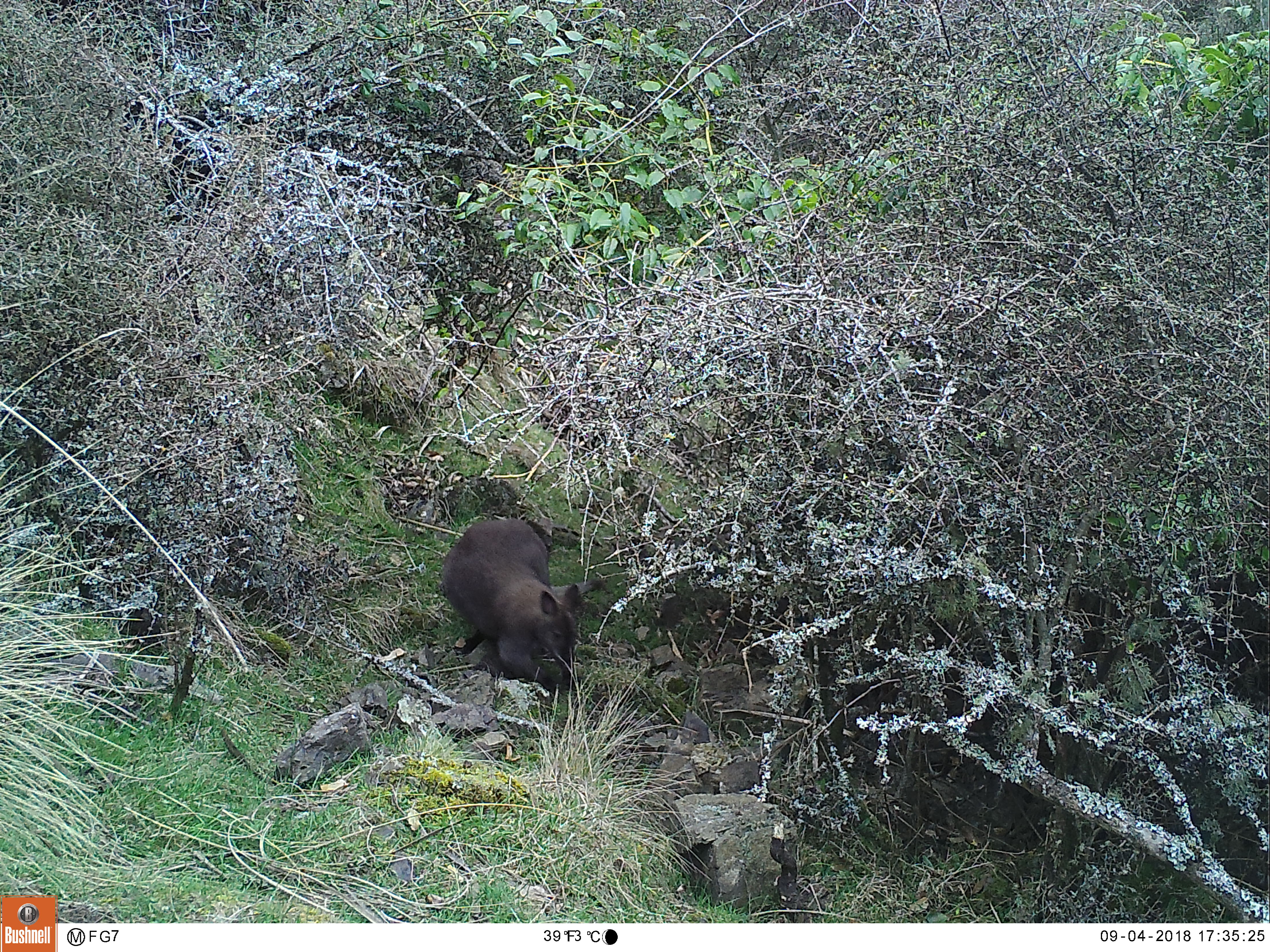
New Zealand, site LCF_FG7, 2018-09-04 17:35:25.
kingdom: Animalia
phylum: Chordata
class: Mammalia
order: Diprotodontia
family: Macropodidae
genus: Notamacropus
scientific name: Notamacropus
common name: wallaby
Wallaby (Notamacropus).